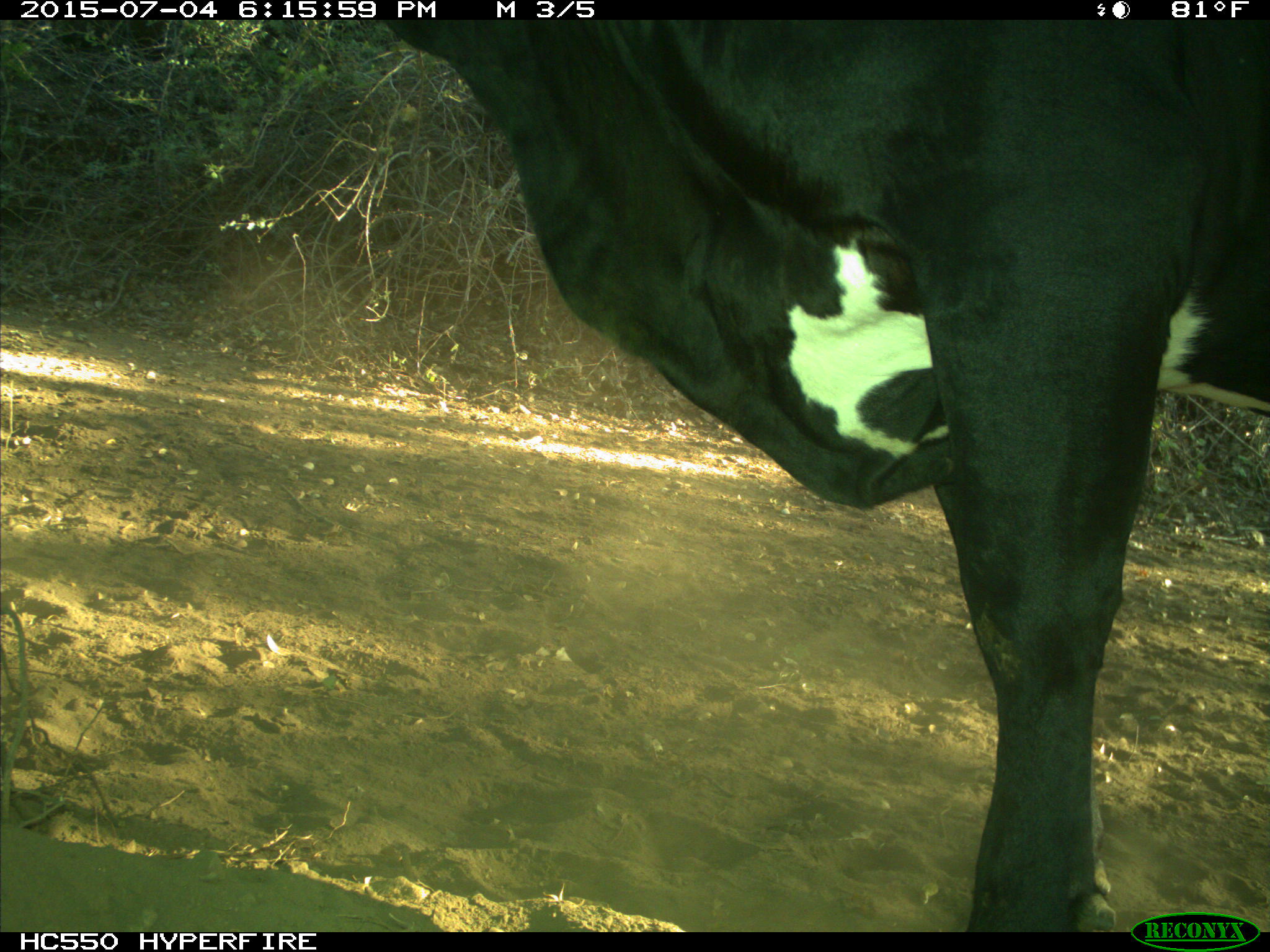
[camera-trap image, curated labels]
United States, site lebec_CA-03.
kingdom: Animalia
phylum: Chordata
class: Mammalia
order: Artiodactyla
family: Bovidae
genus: Bos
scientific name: Bos taurus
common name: domestic cow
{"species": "Bos taurus (domestic cow)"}